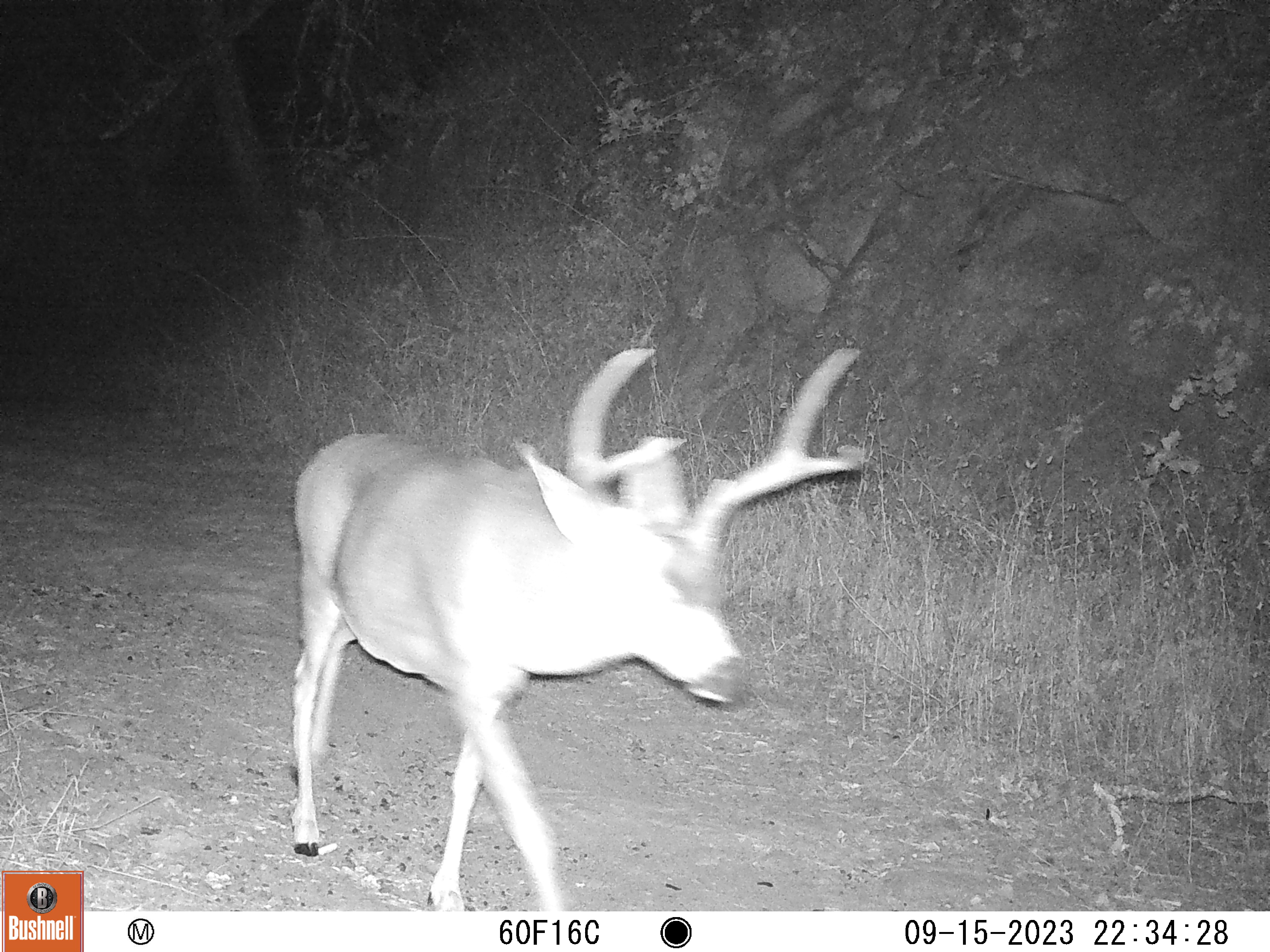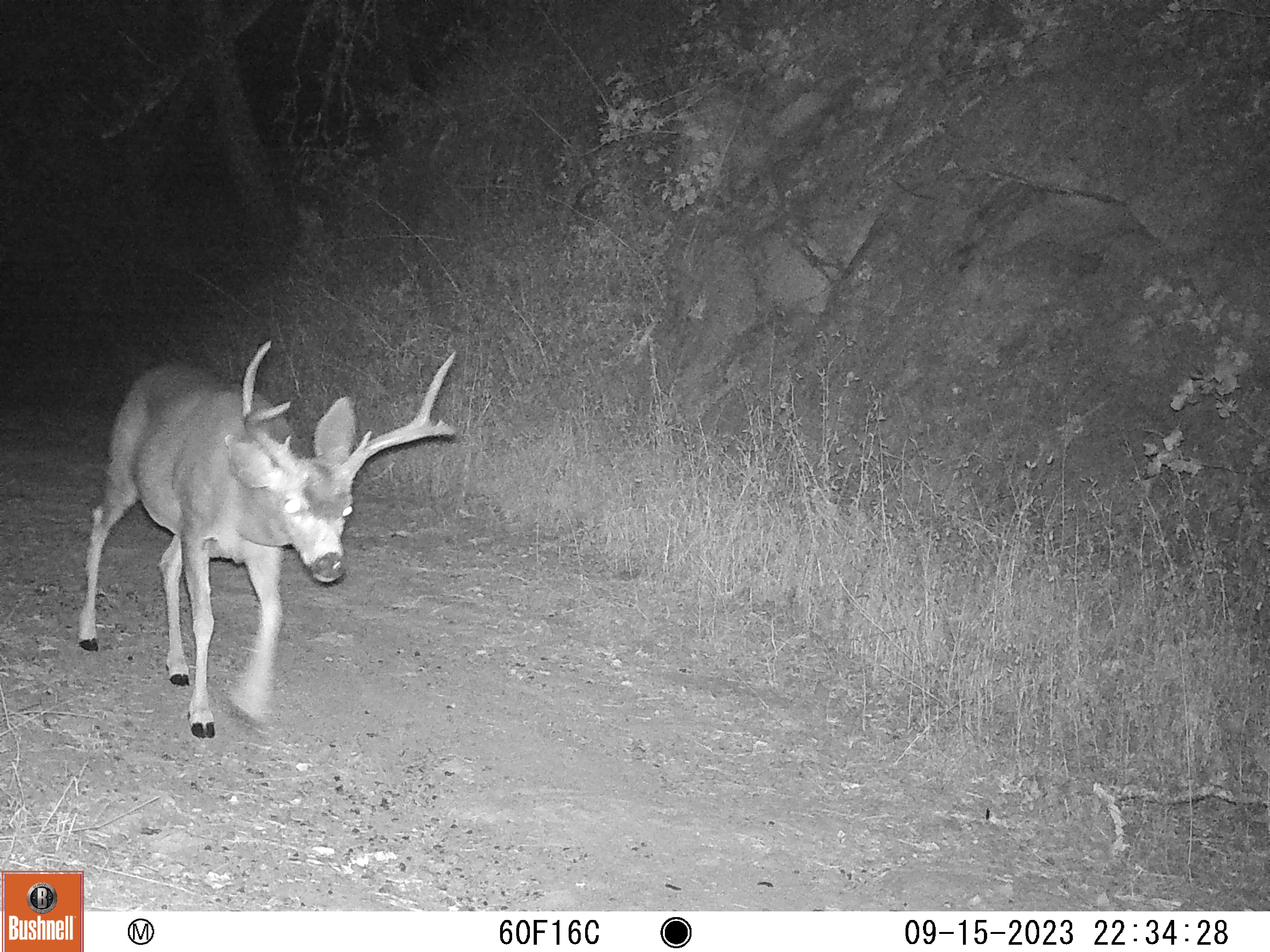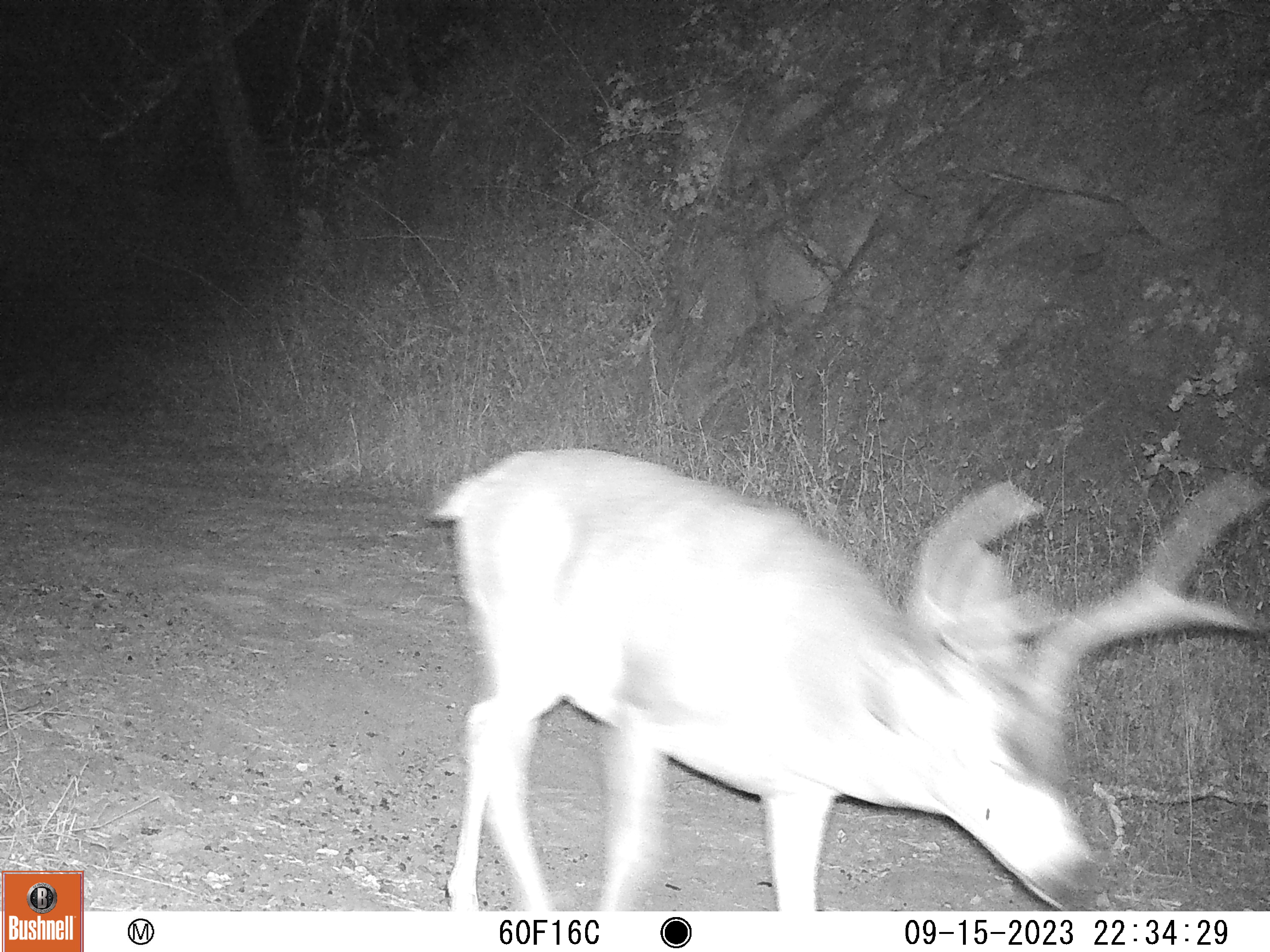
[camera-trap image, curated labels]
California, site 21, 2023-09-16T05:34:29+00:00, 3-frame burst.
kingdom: Animalia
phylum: Chordata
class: Mammalia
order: Artiodactyla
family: Cervidae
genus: Odocoileus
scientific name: Odocoileus hemionus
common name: mule deer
Mule deer (Odocoileus hemionus).